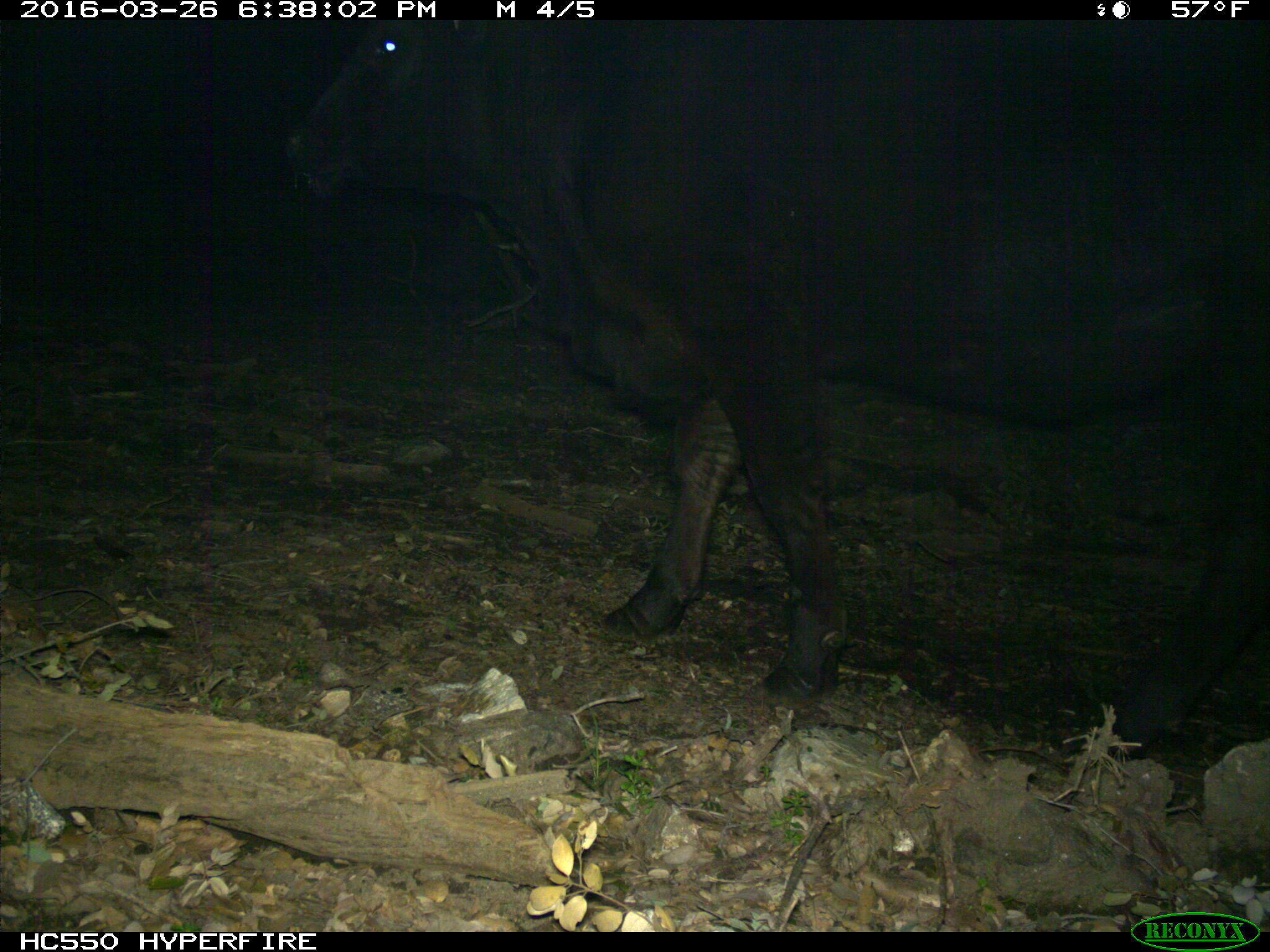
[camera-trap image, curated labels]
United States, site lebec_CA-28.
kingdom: Animalia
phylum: Chordata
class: Mammalia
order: Artiodactyla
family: Bovidae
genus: Bos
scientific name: Bos taurus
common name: domestic cow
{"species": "Bos taurus (domestic cow)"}